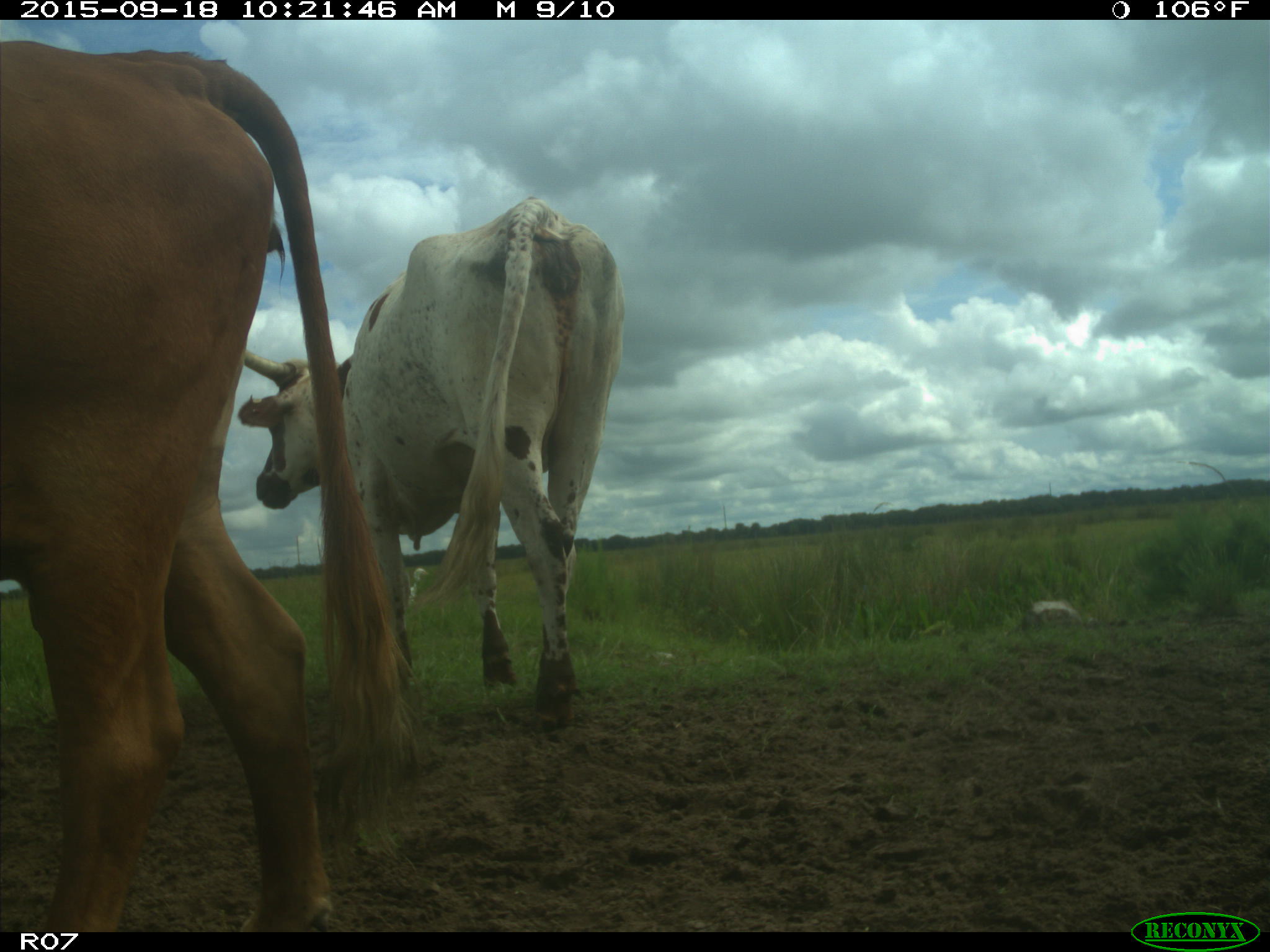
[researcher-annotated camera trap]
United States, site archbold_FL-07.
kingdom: Animalia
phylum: Chordata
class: Mammalia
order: Artiodactyla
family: Bovidae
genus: Bos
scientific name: Bos taurus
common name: domestic cow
Bos taurus (domestic cow).